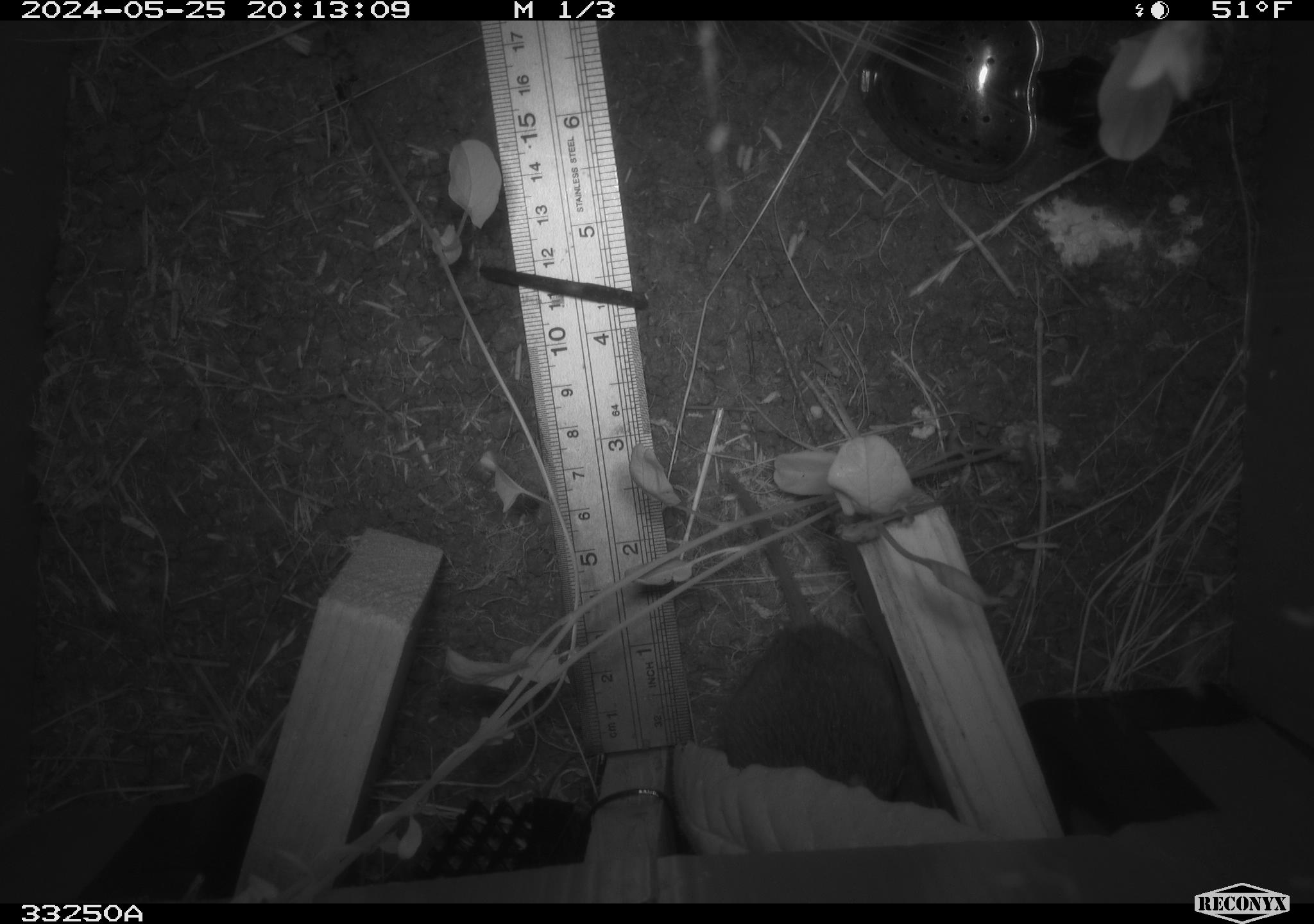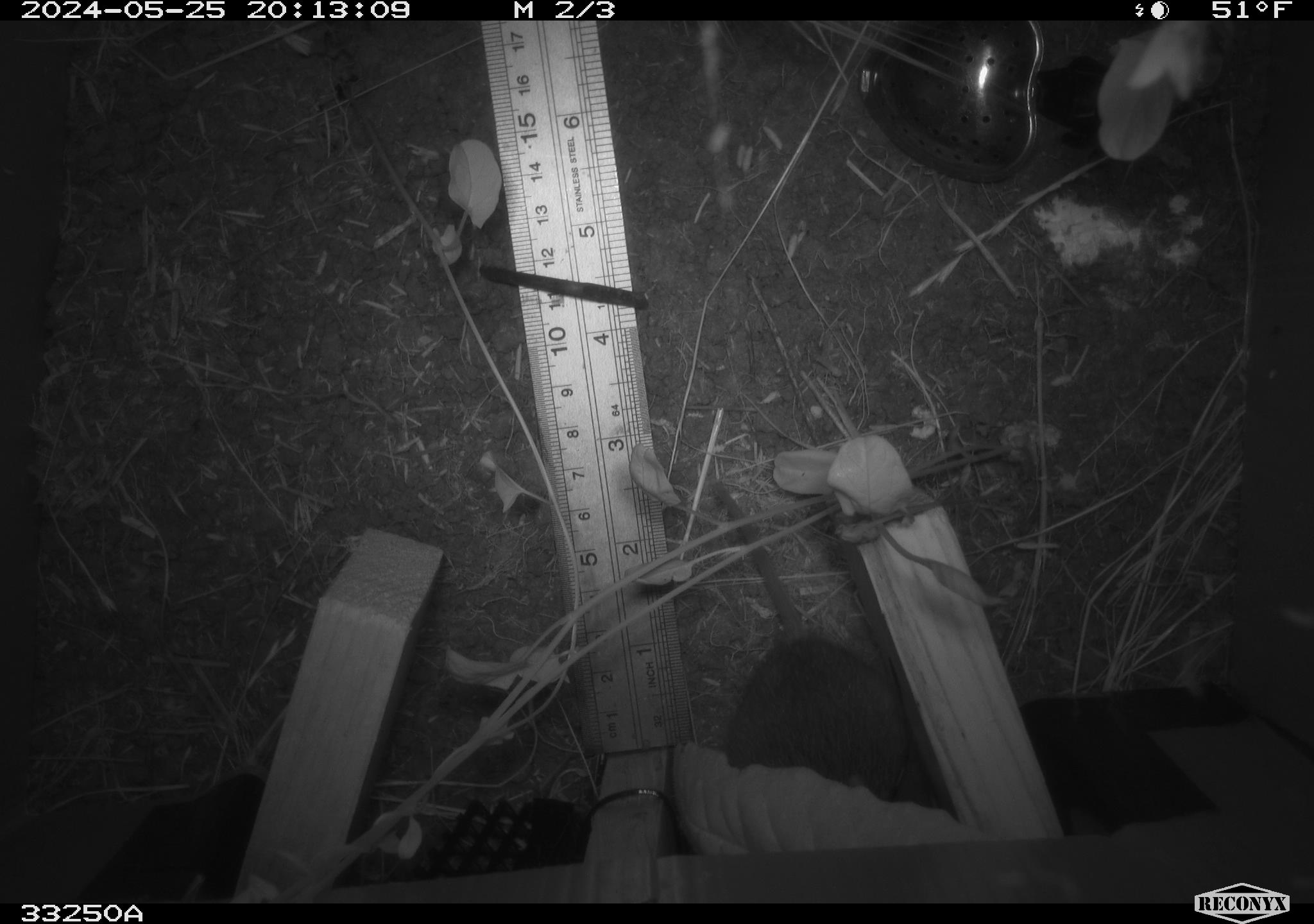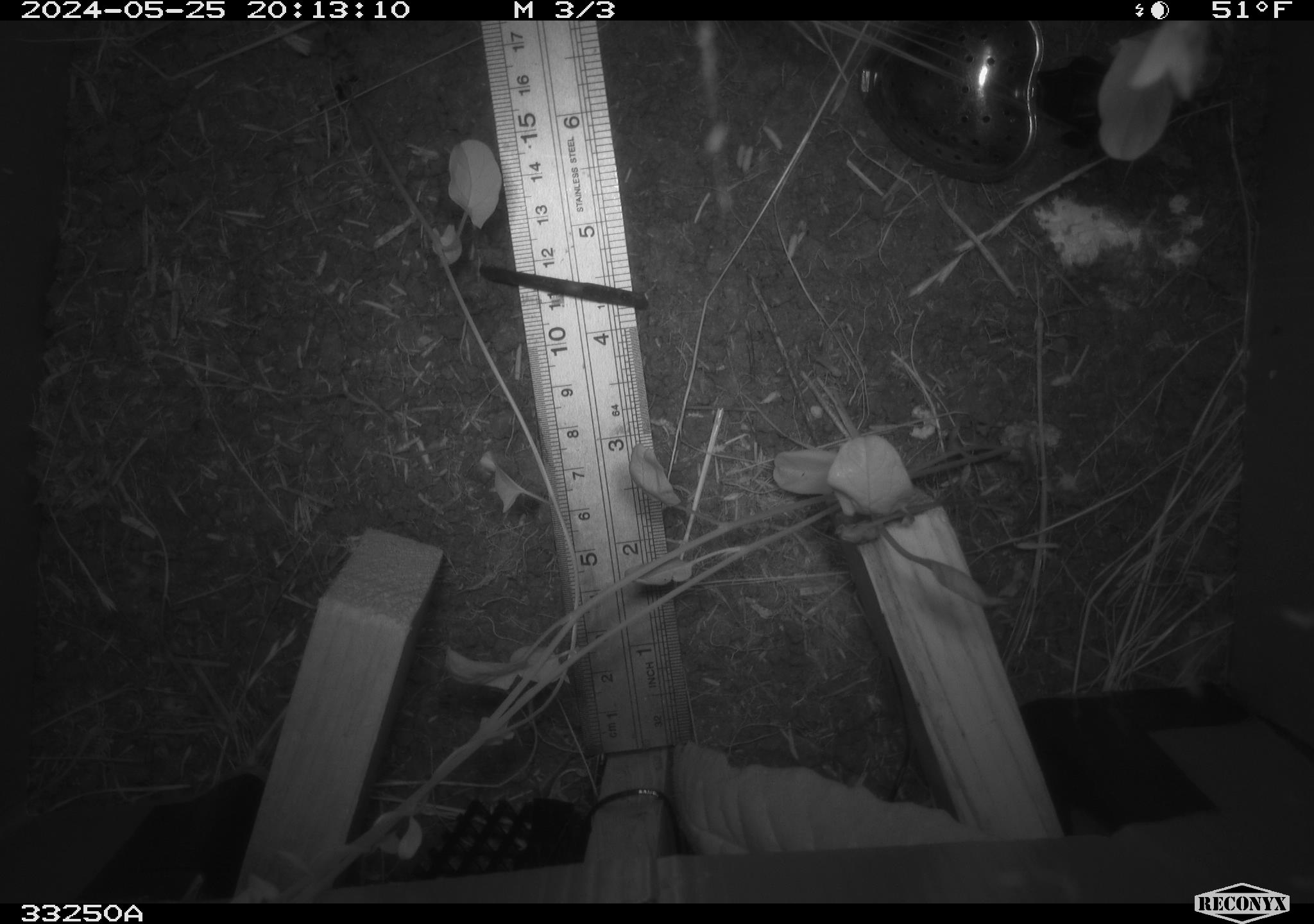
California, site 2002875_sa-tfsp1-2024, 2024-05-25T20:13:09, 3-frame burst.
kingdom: Animalia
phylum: Chordata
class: Mammalia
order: Rodentia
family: Cricetidae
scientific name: Arvicolinae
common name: voles, lemmings, and muskrats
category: arvicolinae subfamily